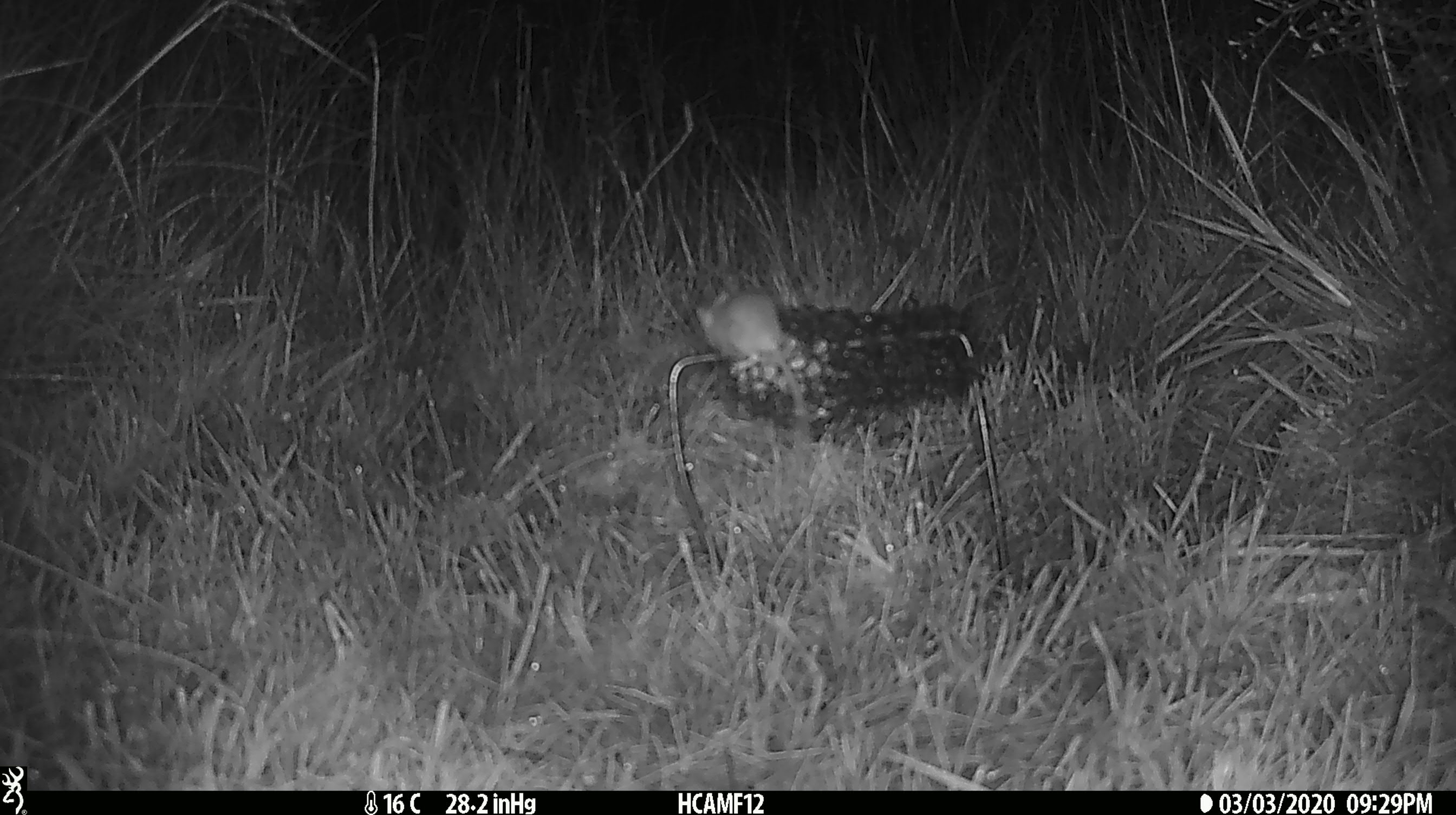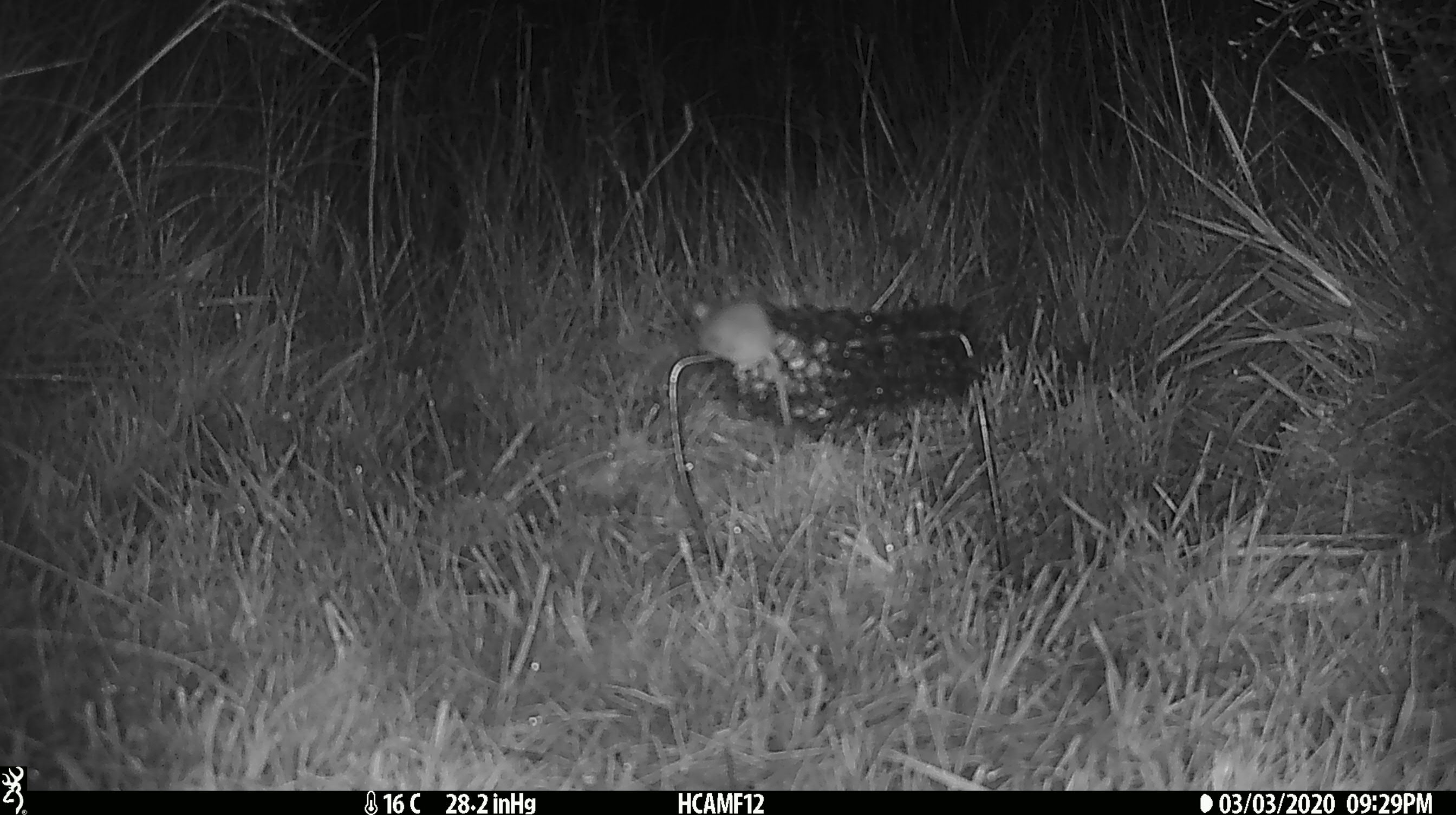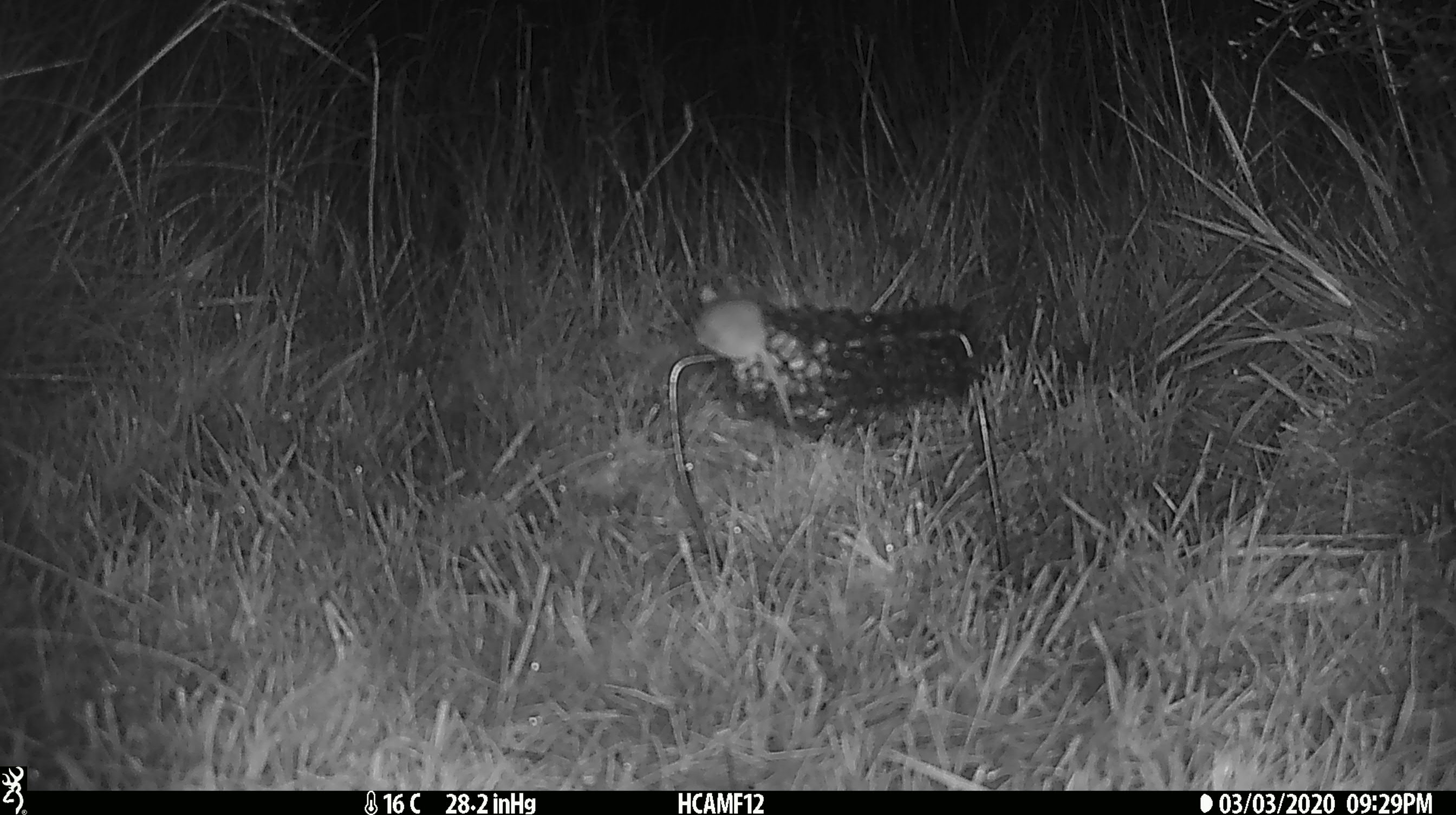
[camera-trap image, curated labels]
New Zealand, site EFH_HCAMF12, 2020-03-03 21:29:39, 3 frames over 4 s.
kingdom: Animalia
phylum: Chordata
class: Mammalia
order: Rodentia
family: Muridae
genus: Mus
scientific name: Mus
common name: mouse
Mouse (Mus).